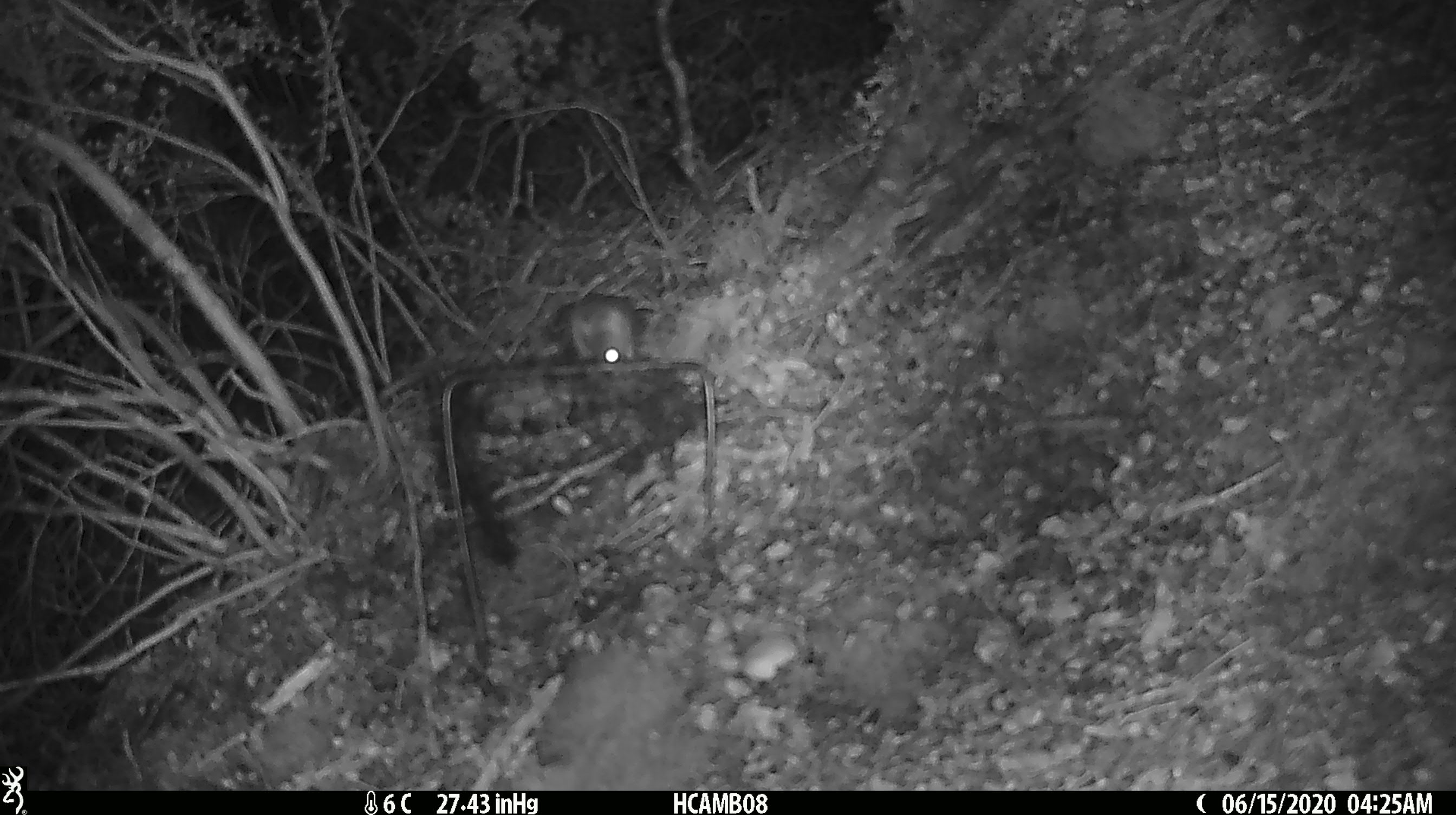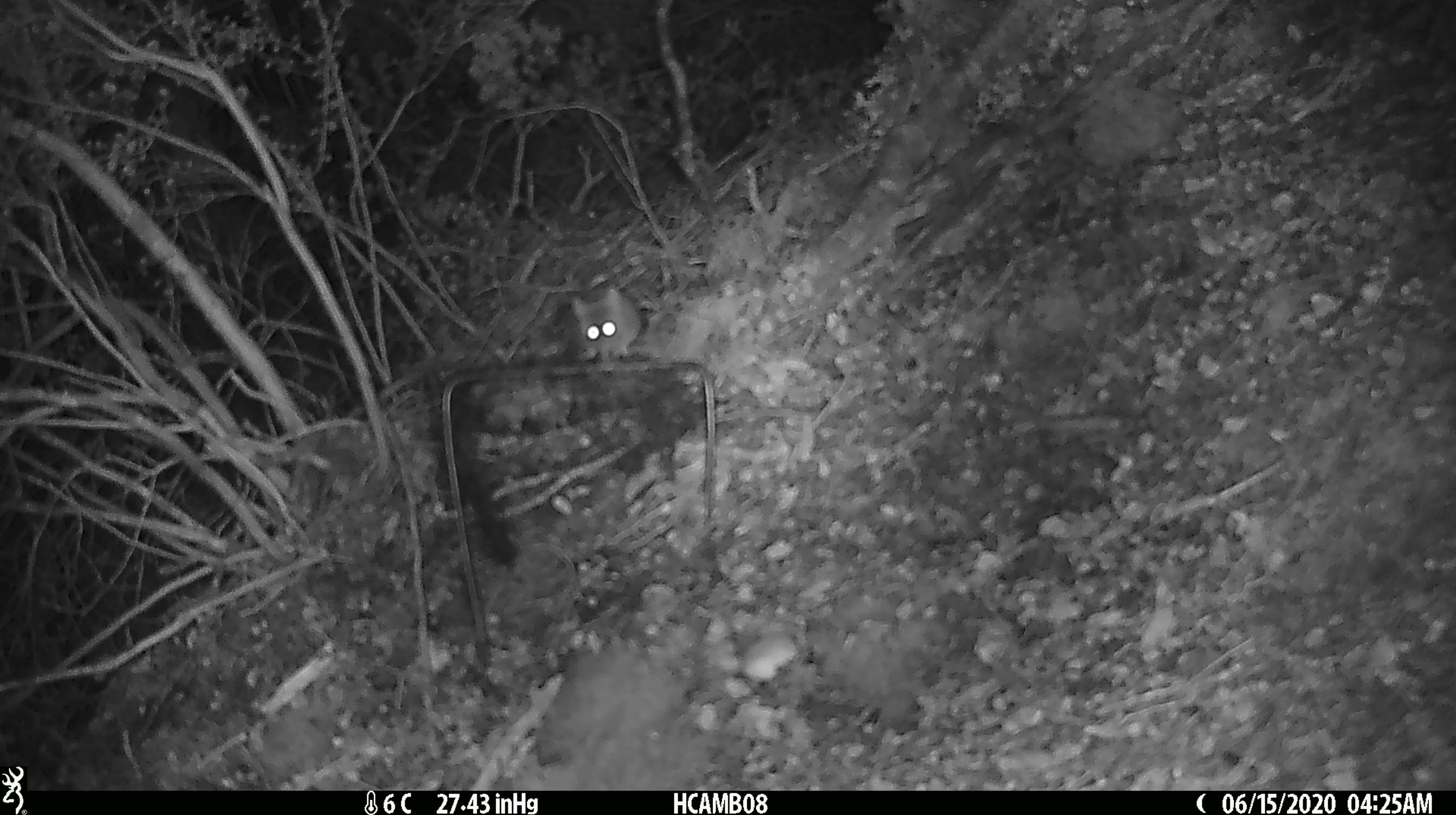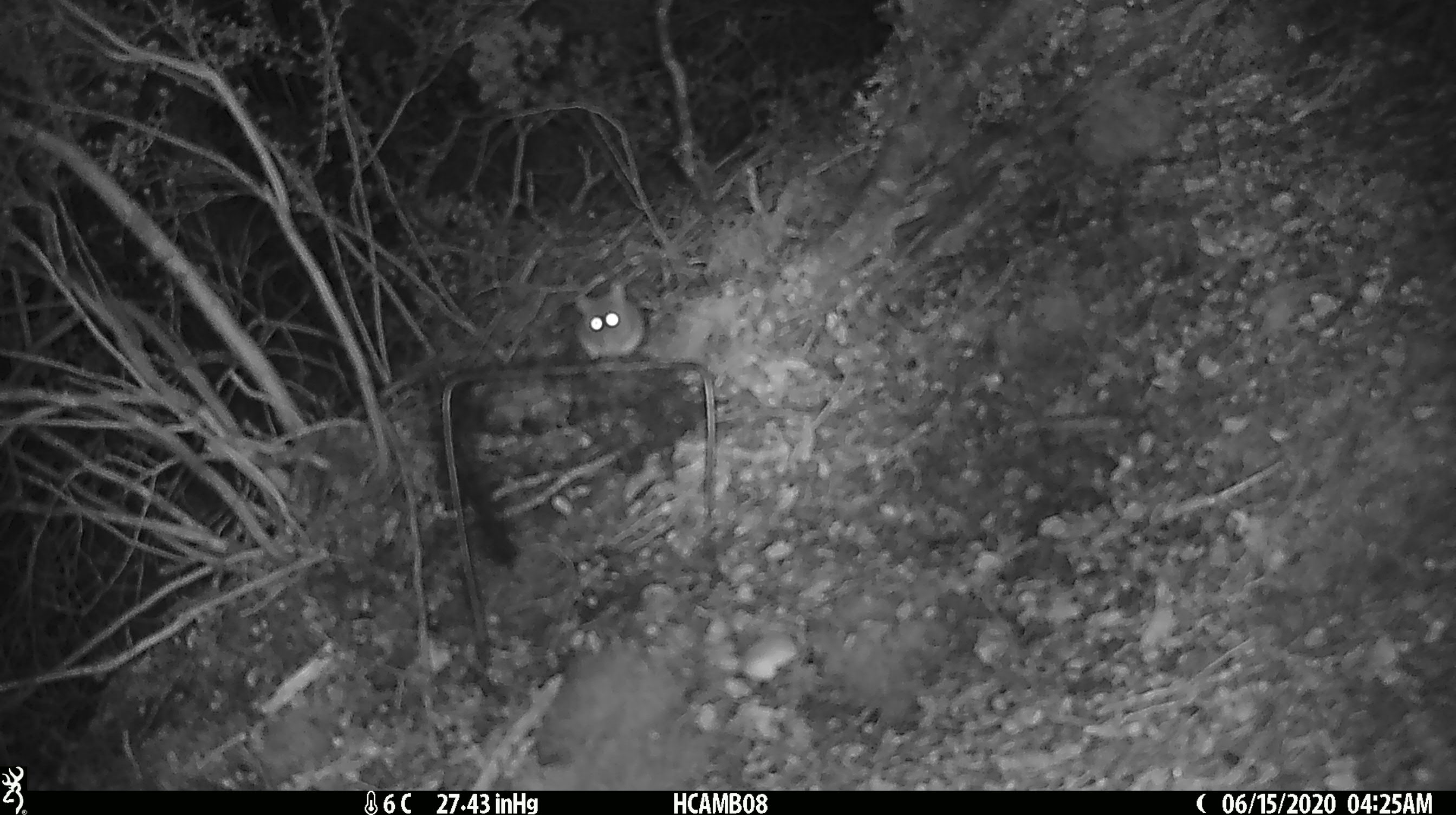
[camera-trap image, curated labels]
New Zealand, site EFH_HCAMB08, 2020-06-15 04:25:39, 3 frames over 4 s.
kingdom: Animalia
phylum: Chordata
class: Mammalia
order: Rodentia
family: Muridae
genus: Mus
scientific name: Mus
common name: mouse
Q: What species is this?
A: Mouse (Mus).